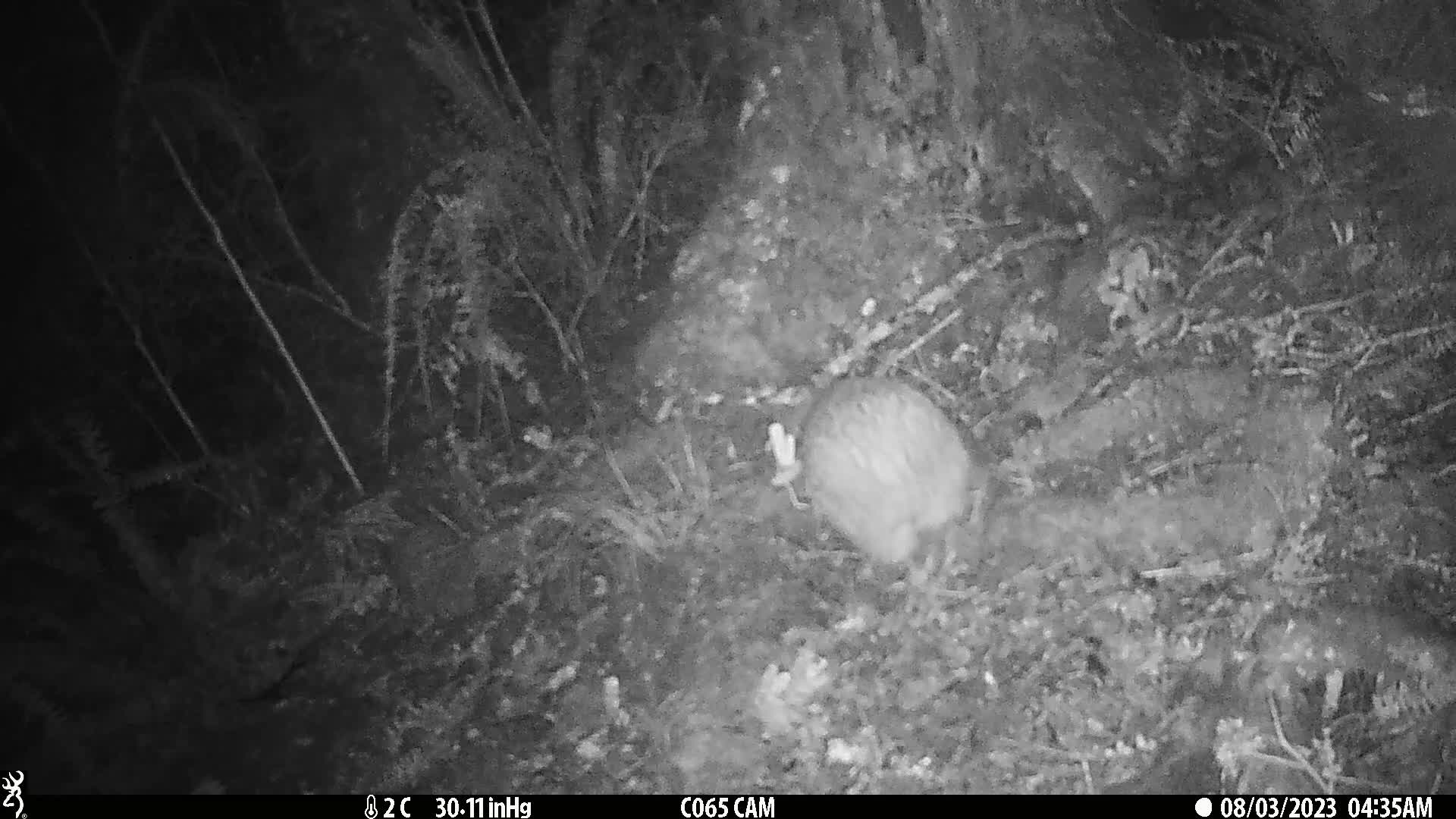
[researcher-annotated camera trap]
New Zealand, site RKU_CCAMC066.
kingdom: Animalia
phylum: Chordata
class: Aves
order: Apterygiformes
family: Apterygidae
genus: Apteryx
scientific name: Apteryx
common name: kiwi